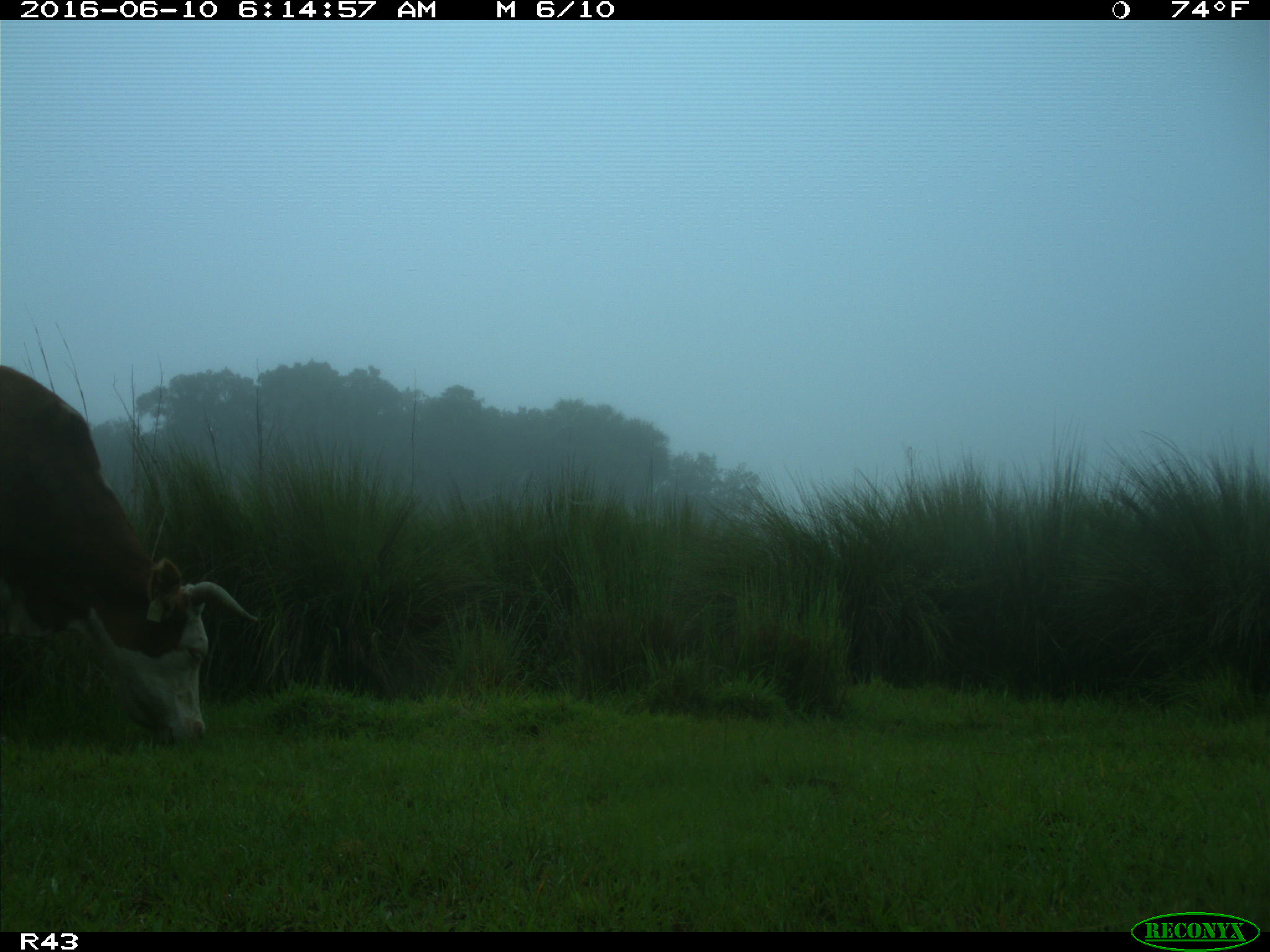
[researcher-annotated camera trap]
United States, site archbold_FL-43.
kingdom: Animalia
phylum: Chordata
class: Mammalia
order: Artiodactyla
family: Bovidae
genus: Bos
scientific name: Bos taurus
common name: domestic cow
Bos taurus (domestic cow).